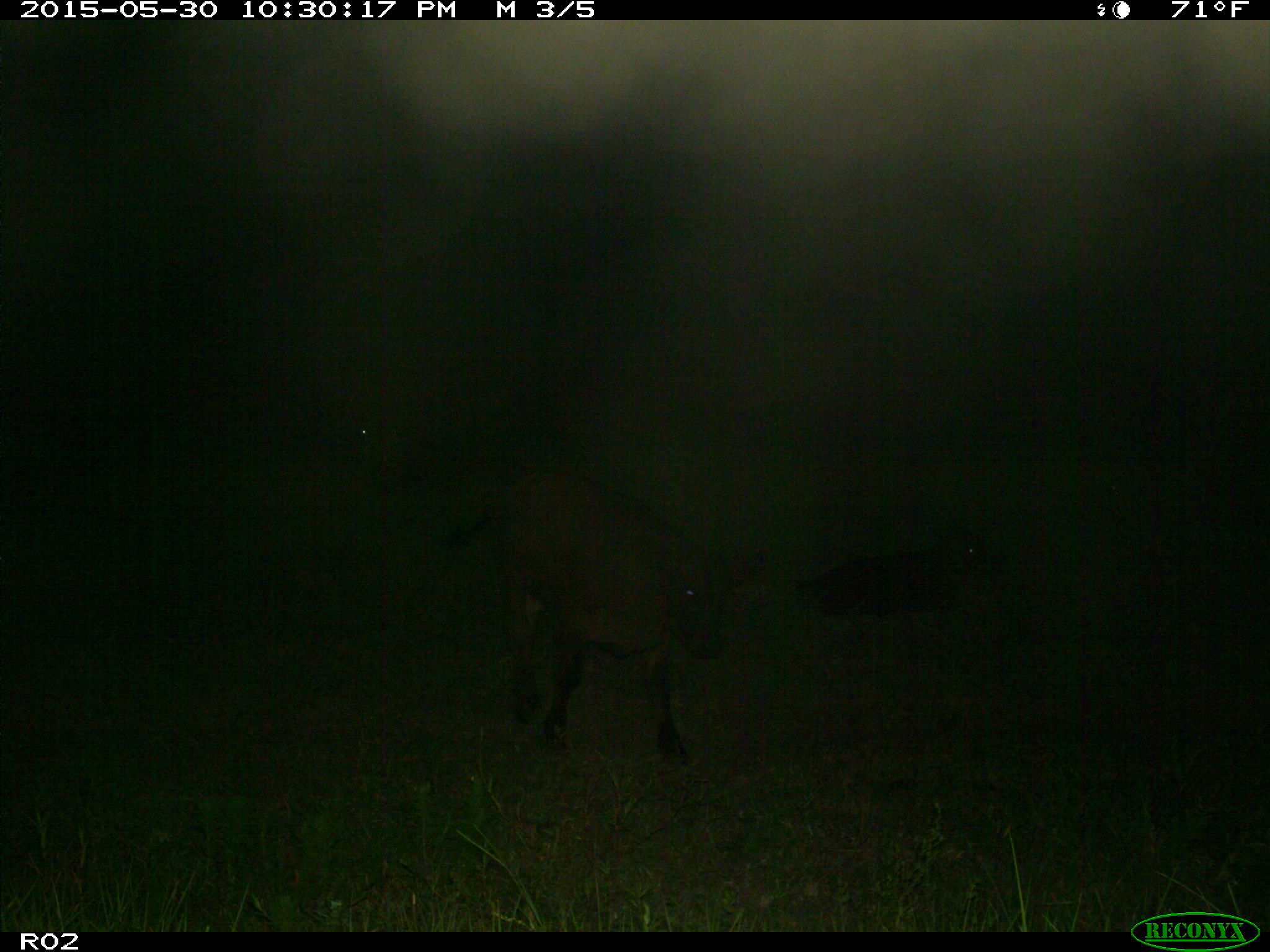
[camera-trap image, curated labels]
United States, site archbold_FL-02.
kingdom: Animalia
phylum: Chordata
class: Mammalia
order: Artiodactyla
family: Bovidae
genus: Bos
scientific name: Bos taurus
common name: domestic cow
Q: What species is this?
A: Bos taurus (domestic cow).